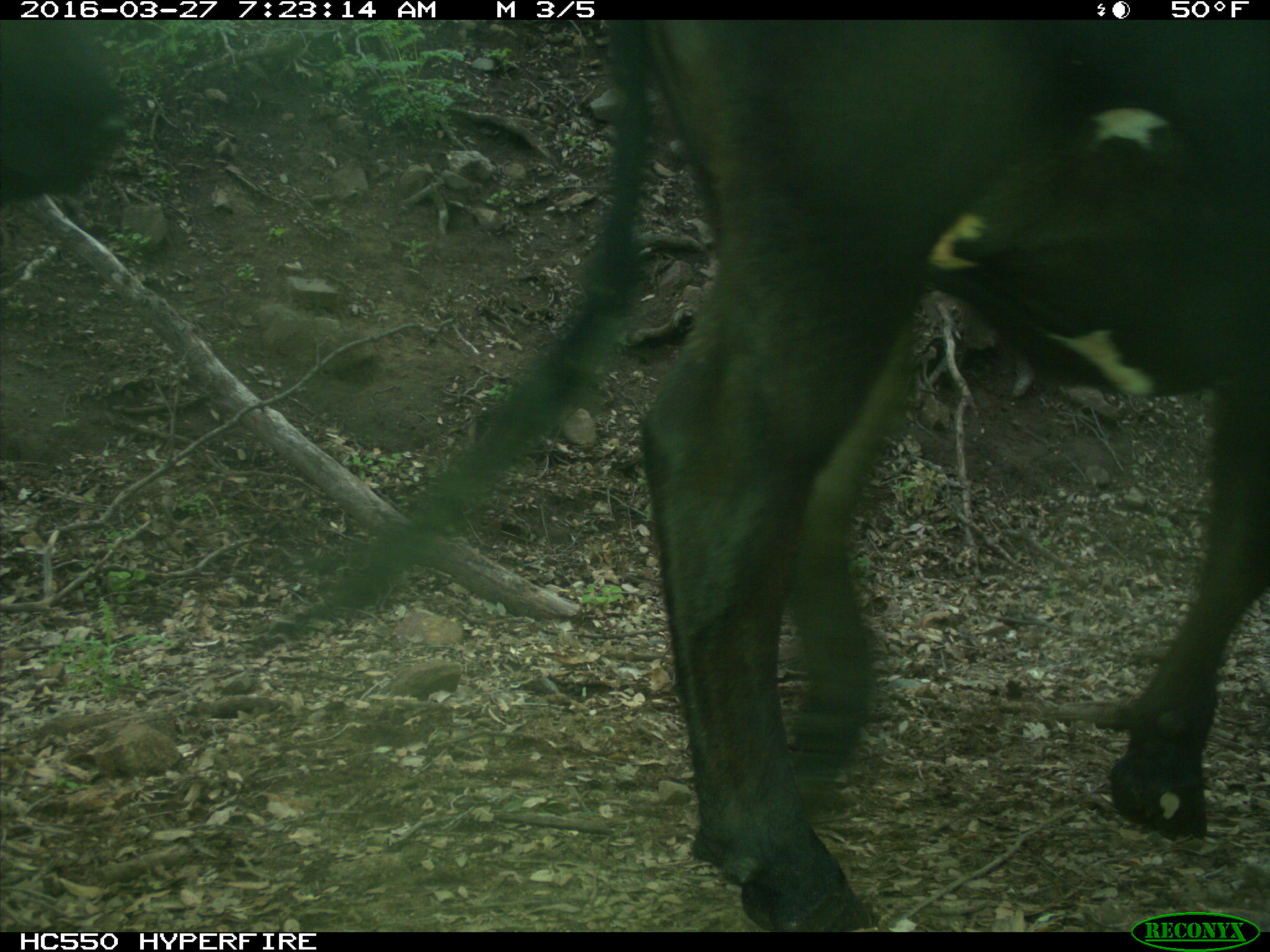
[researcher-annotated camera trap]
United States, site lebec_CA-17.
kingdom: Animalia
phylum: Chordata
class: Mammalia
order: Artiodactyla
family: Bovidae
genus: Bos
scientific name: Bos taurus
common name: domestic cow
Bos taurus (domestic cow).